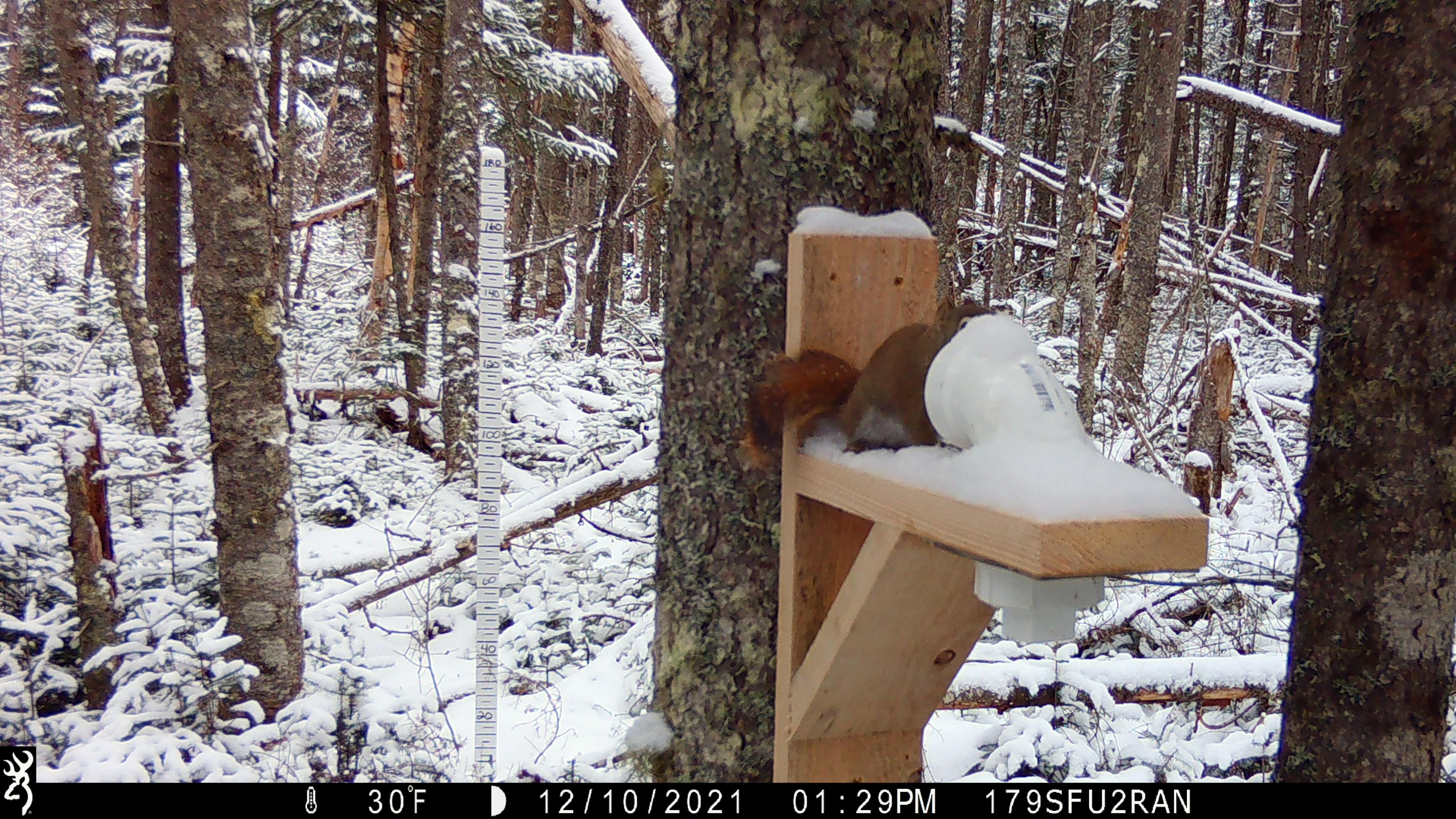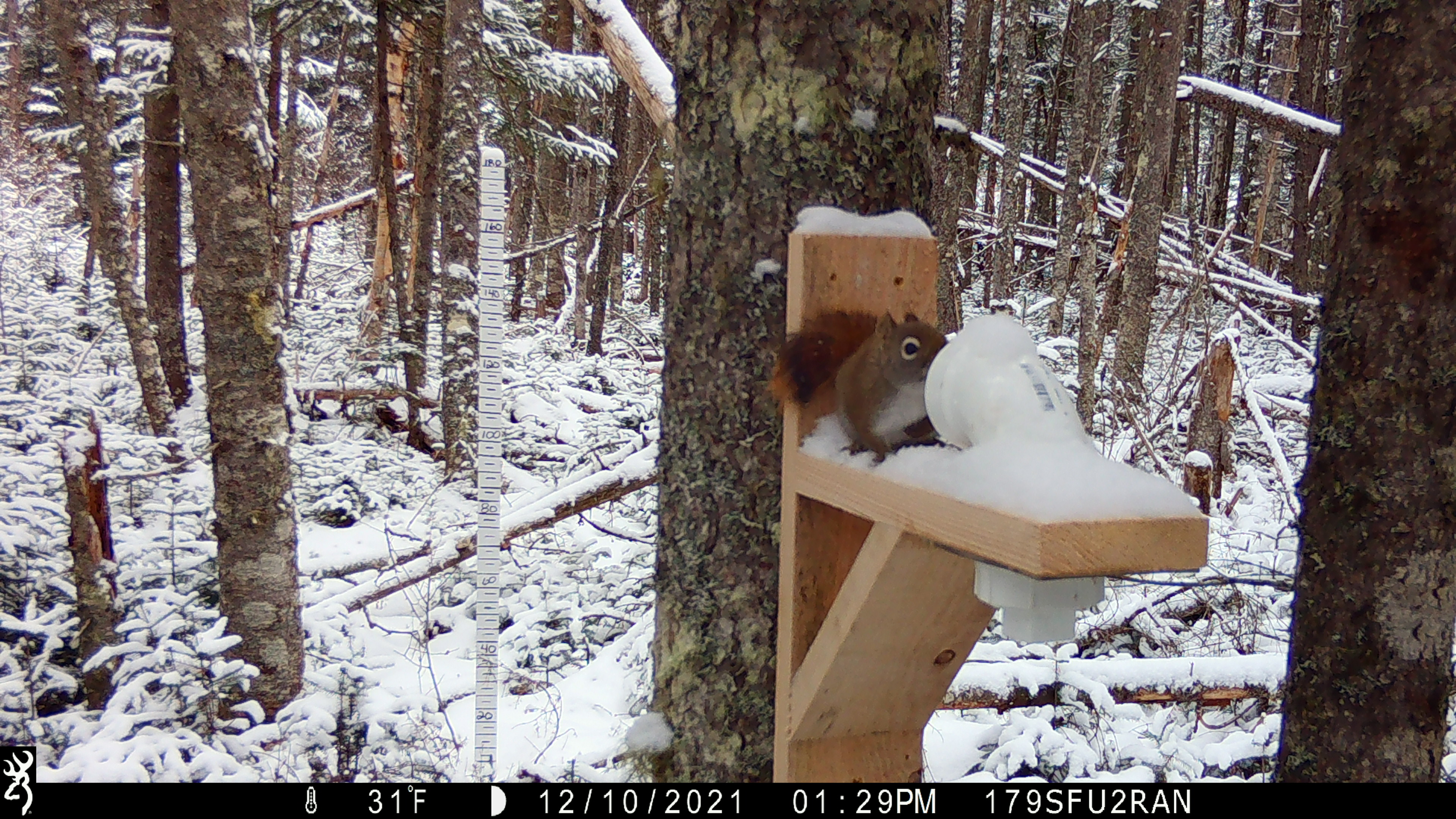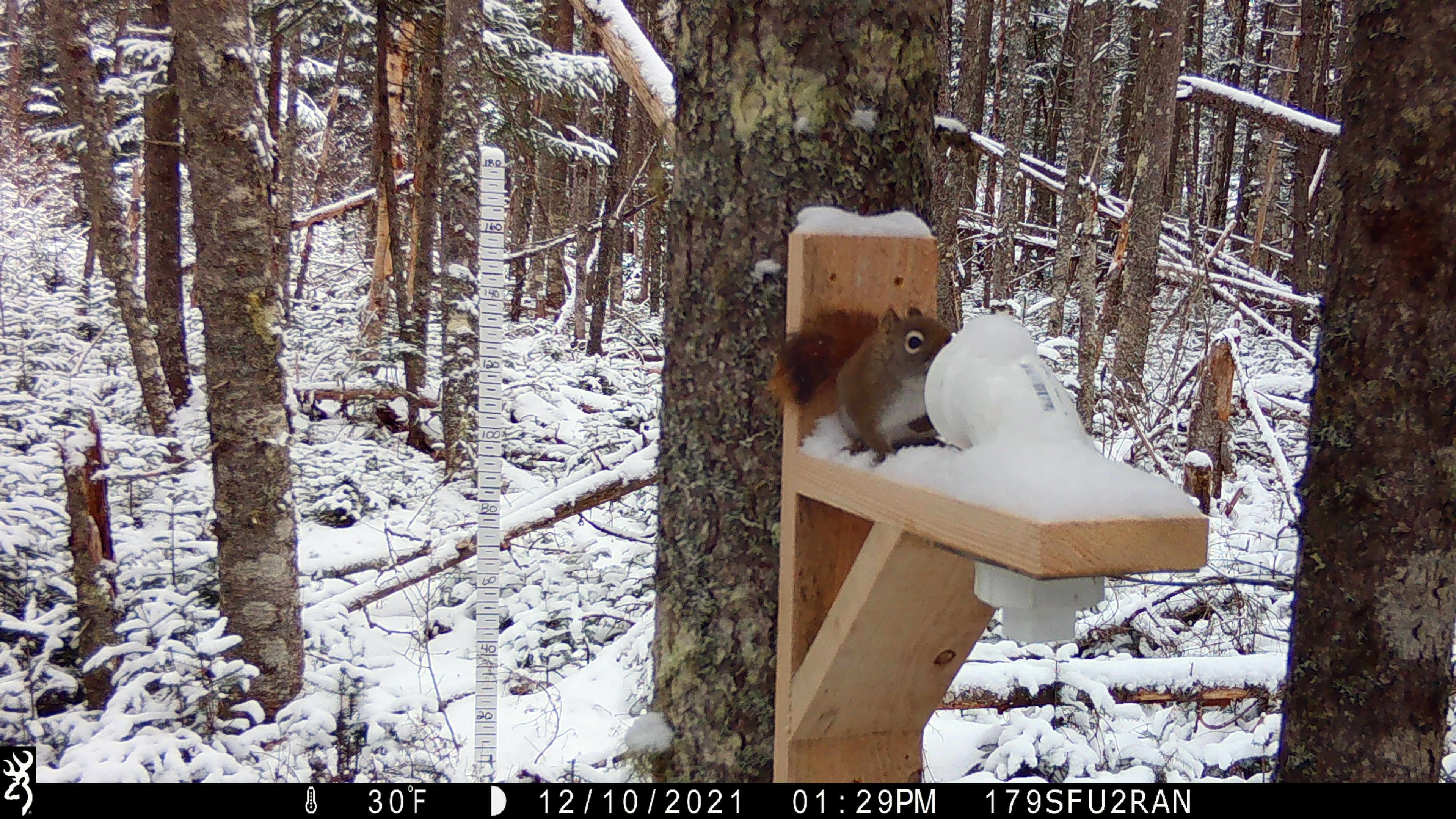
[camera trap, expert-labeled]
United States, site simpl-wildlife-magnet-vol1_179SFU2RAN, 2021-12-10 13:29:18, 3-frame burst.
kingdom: Animalia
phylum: Chordata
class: Mammalia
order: Rodentia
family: Sciuridae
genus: Tamiasciurus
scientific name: Tamiasciurus hudsonicus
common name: red squirrel